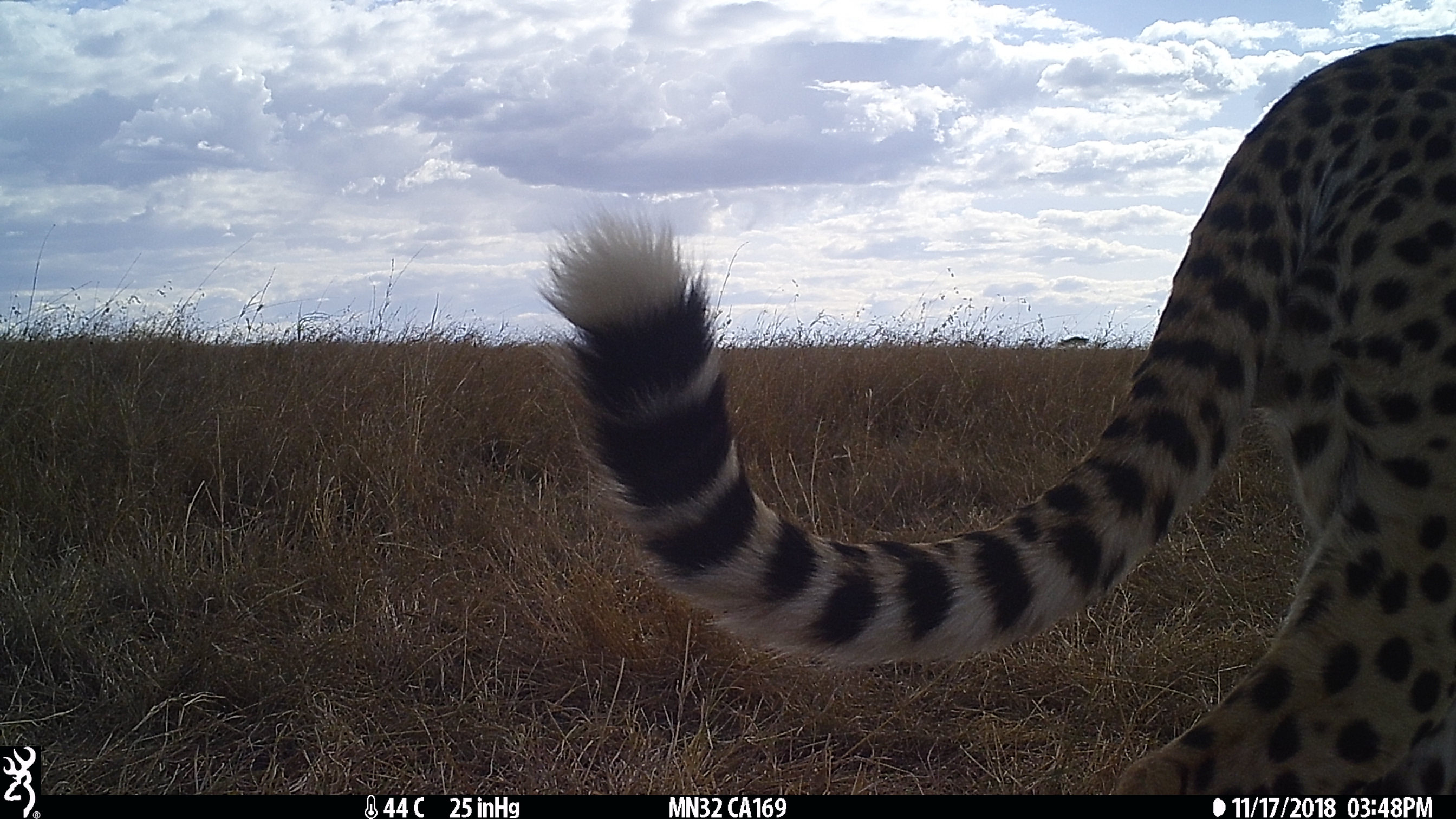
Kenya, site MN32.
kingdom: Animalia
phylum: Chordata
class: Mammalia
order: Carnivora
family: Felidae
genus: Acinonyx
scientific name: Acinonyx jubatus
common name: cheetah